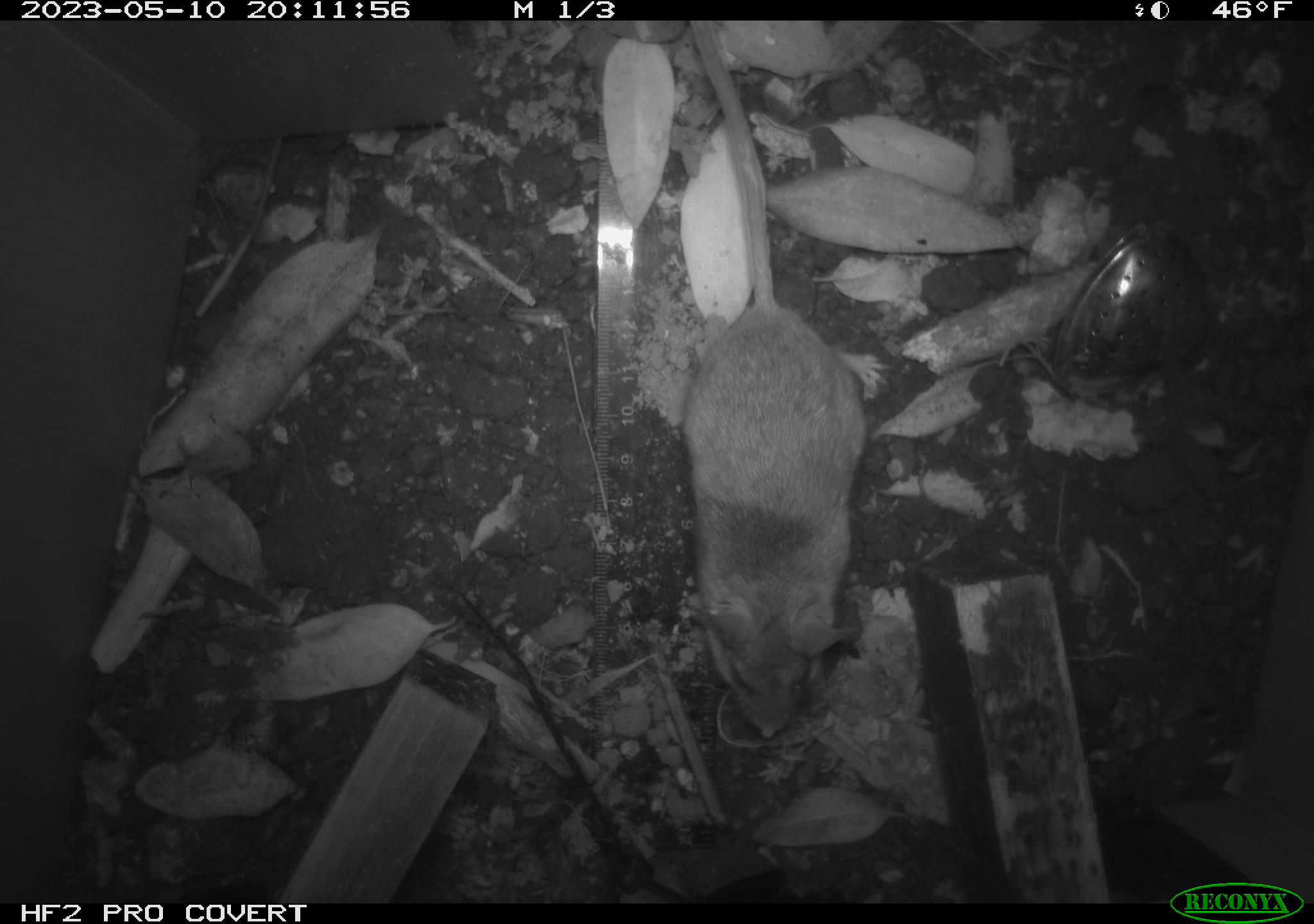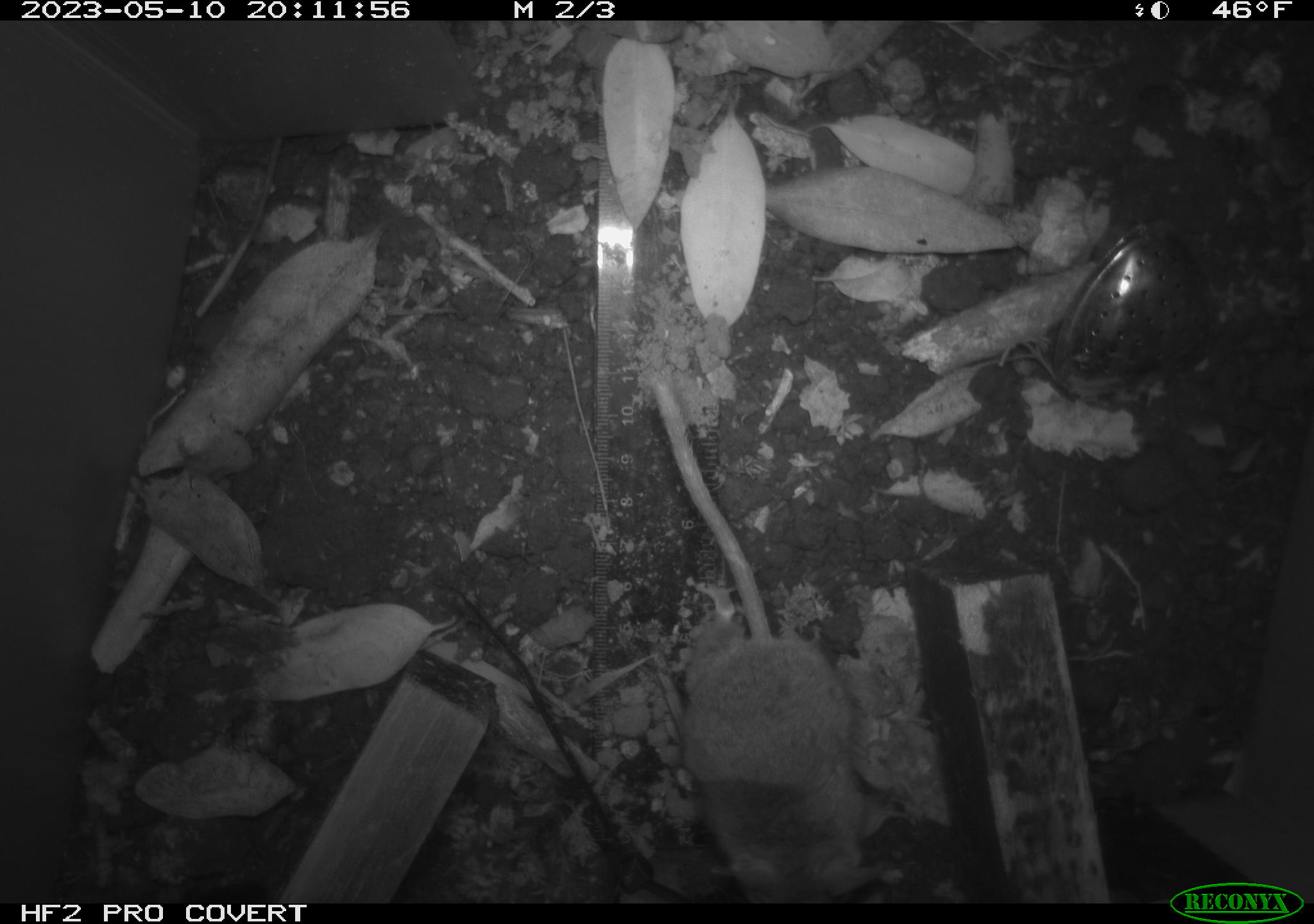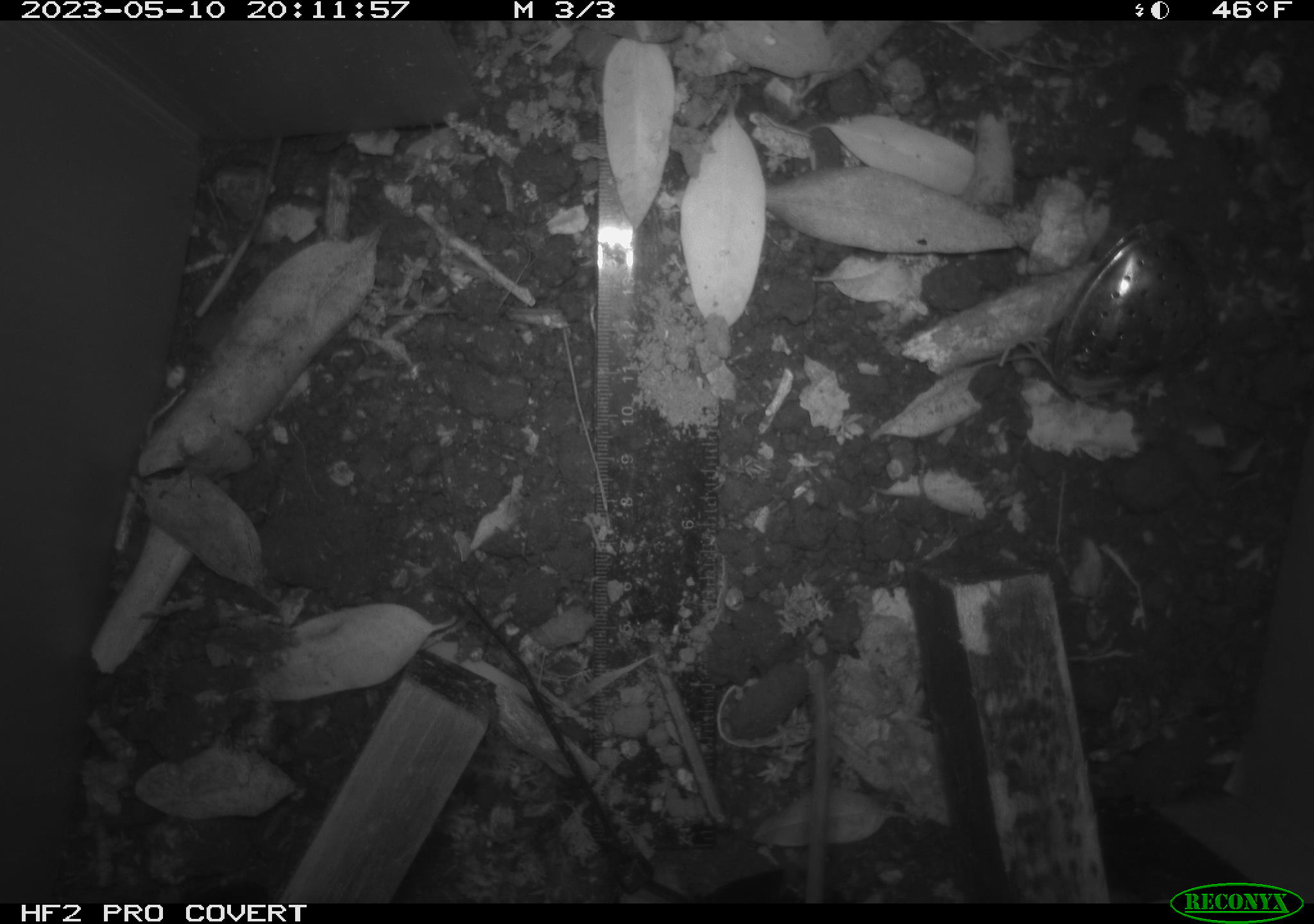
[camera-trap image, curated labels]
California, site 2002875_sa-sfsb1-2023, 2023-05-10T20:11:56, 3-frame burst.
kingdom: Animalia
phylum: Chordata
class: Mammalia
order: Rodentia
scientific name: Rodentia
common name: mouse species